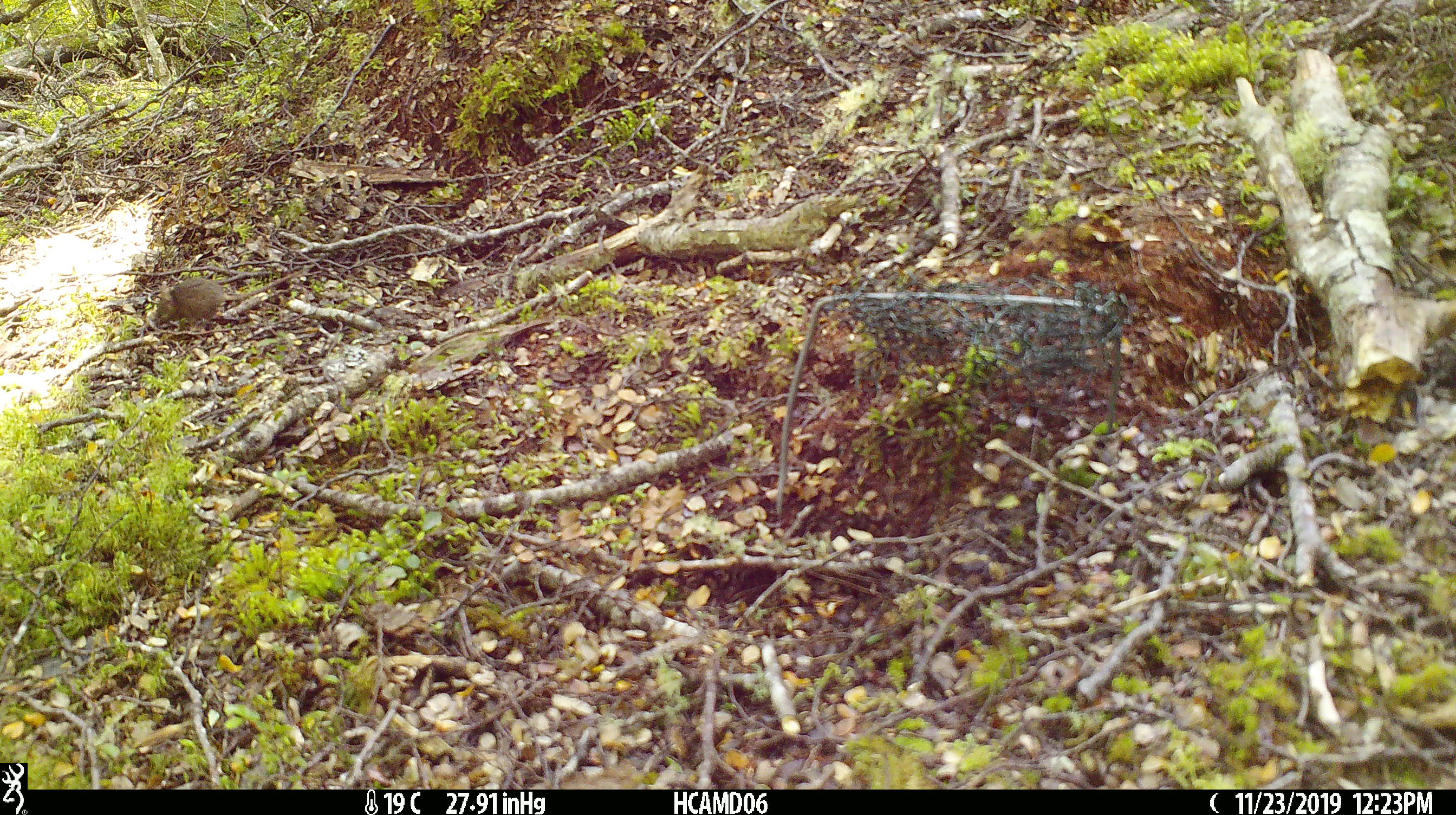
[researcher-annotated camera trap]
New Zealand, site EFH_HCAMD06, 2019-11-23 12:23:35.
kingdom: Animalia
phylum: Chordata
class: Mammalia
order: Rodentia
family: Muridae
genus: Mus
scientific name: Mus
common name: mouse